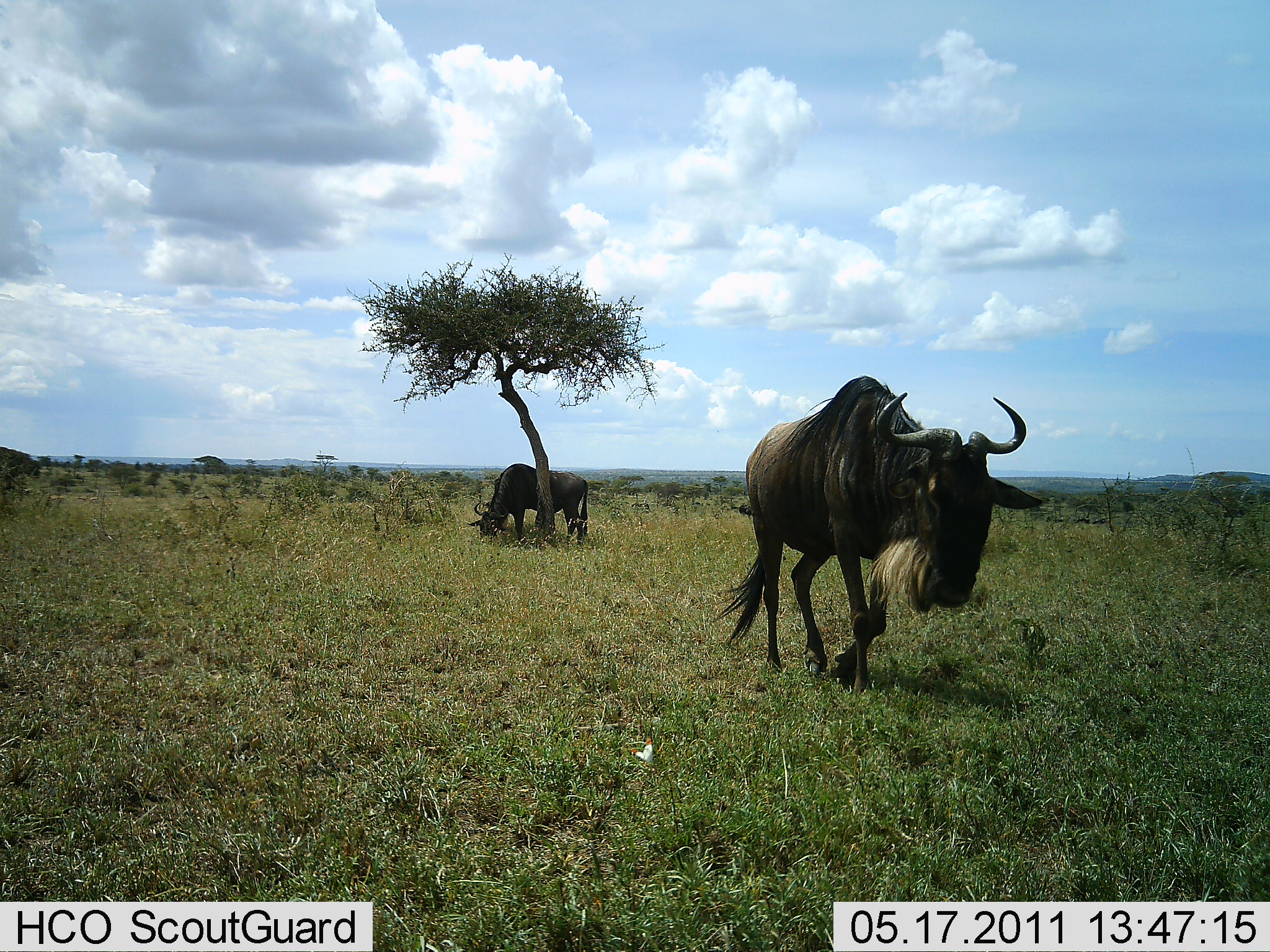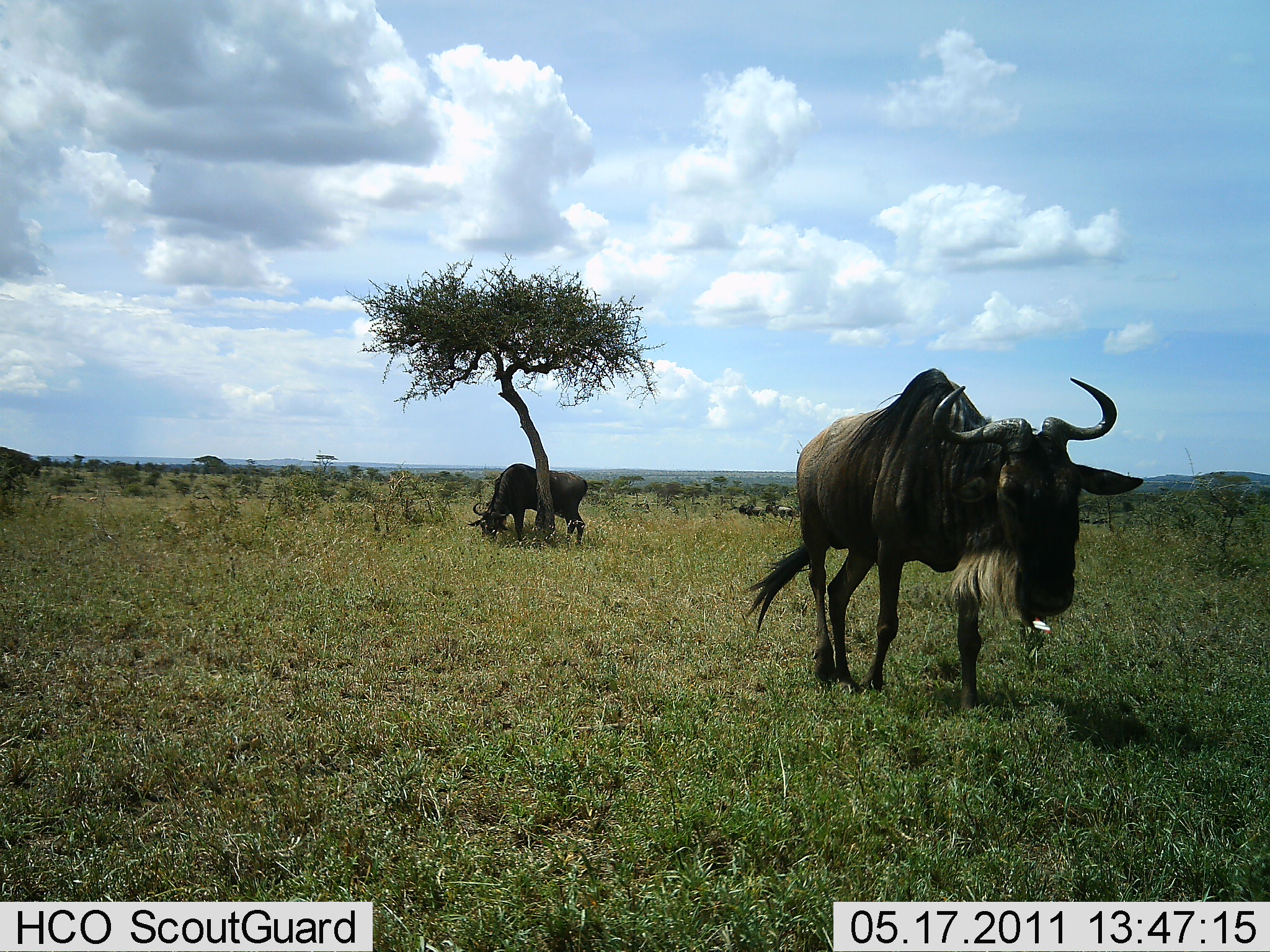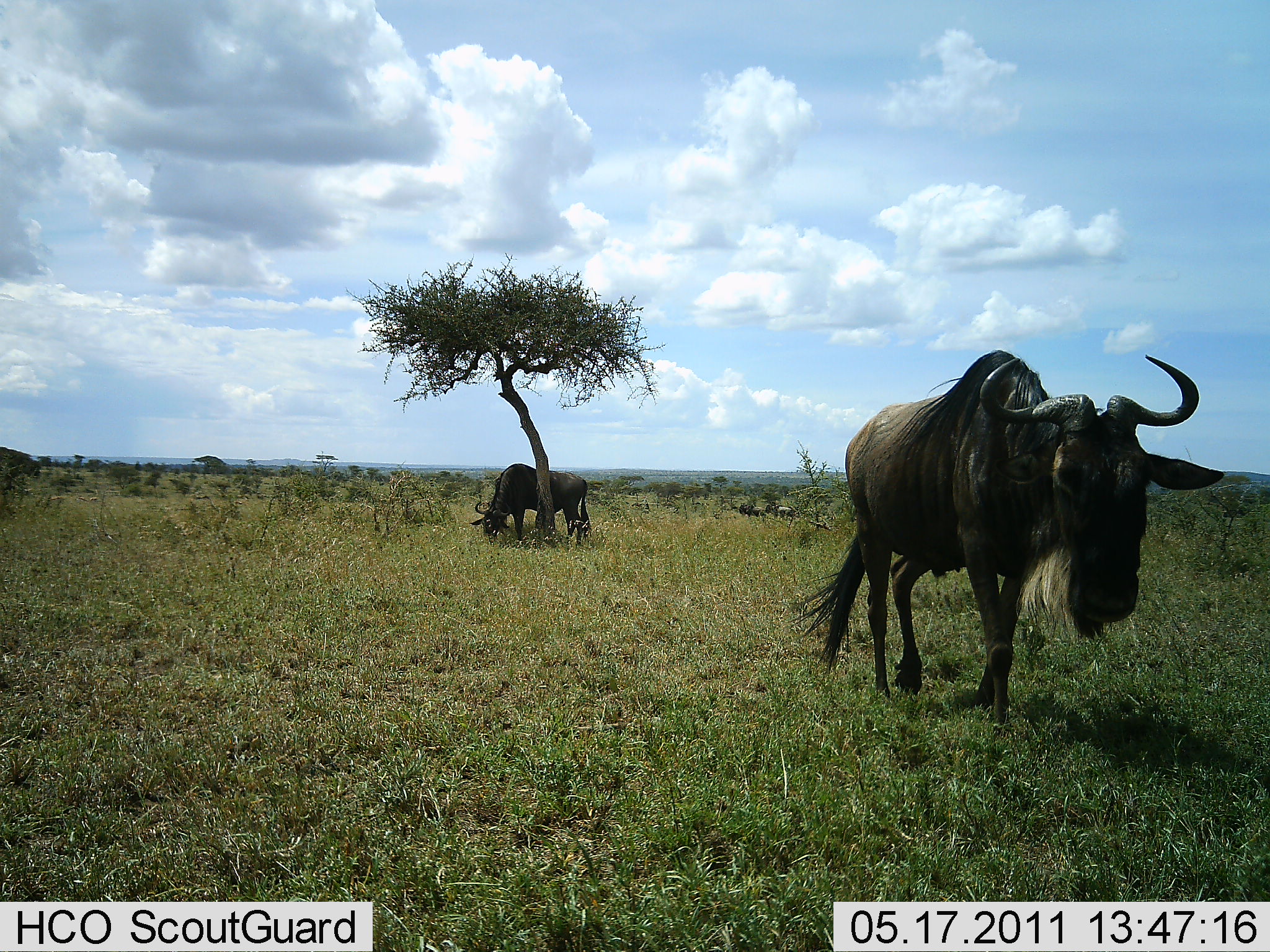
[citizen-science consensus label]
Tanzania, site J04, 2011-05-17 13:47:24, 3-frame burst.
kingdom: Animalia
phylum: Chordata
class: Mammalia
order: Artiodactyla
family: Bovidae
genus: Connochaetes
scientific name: Connochaetes taurinus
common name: blue wildebeest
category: wildebeest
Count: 2.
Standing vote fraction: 8%.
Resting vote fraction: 8%.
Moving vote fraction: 92%.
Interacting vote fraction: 0%.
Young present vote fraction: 0%.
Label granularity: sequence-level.